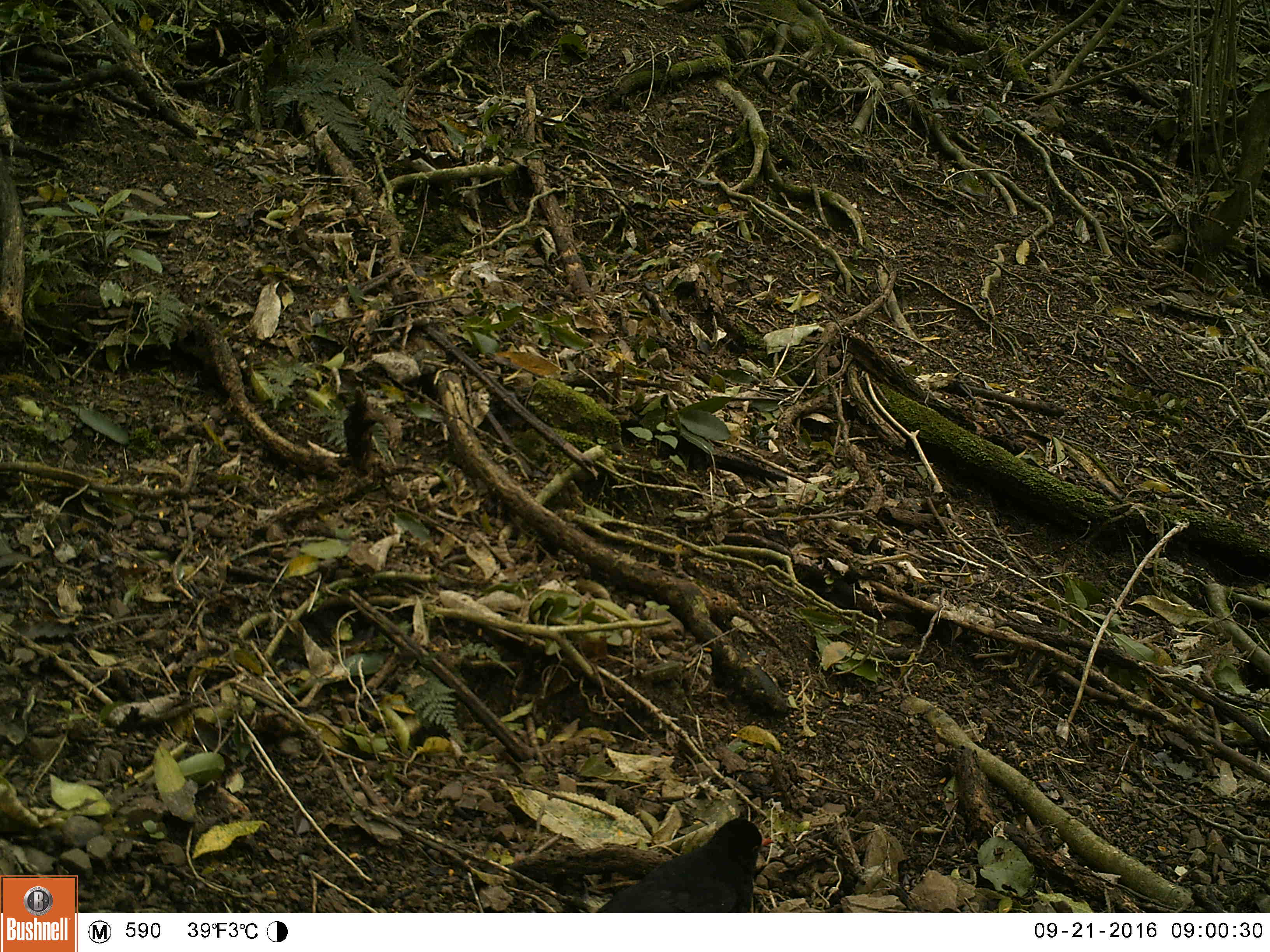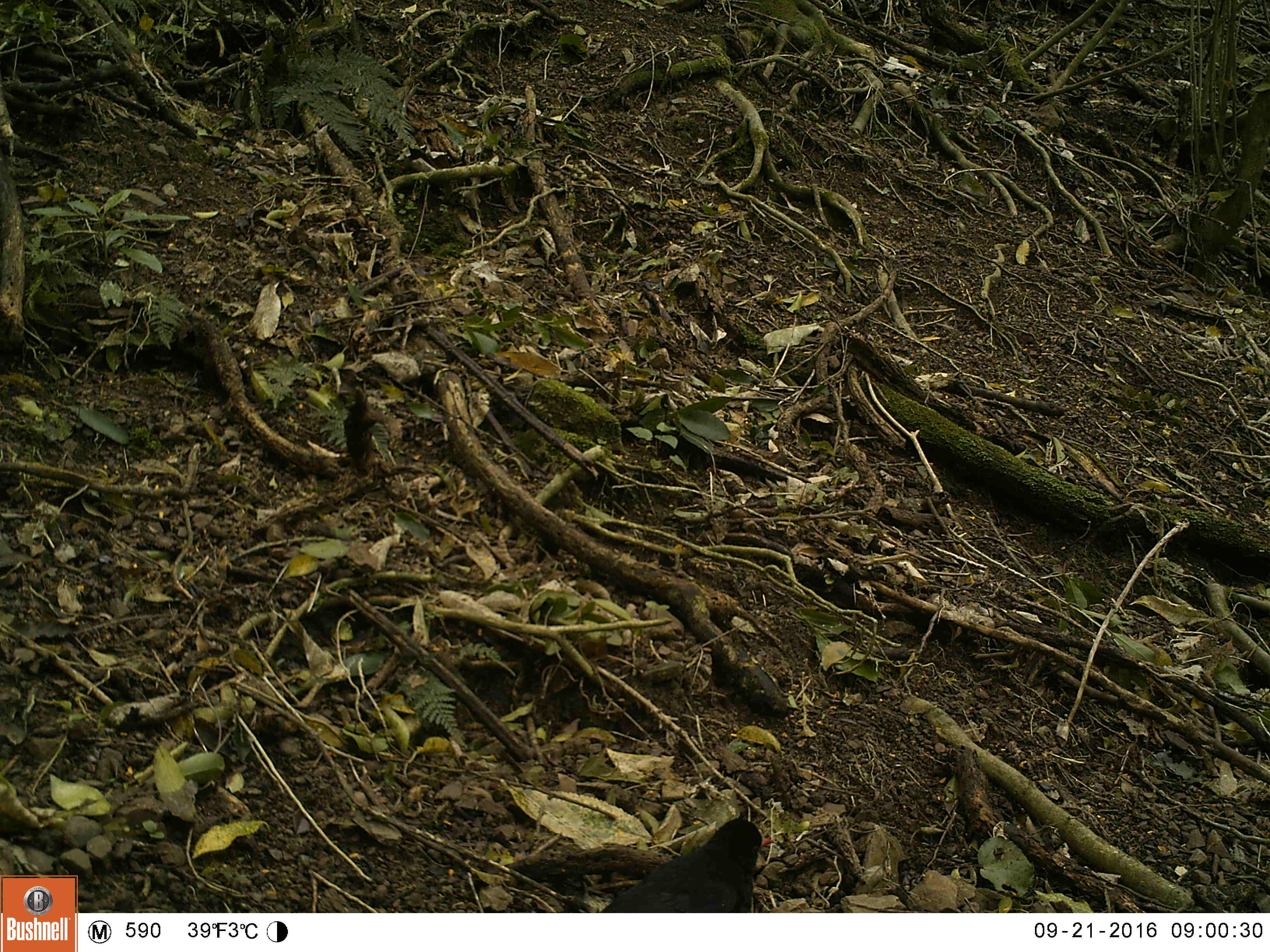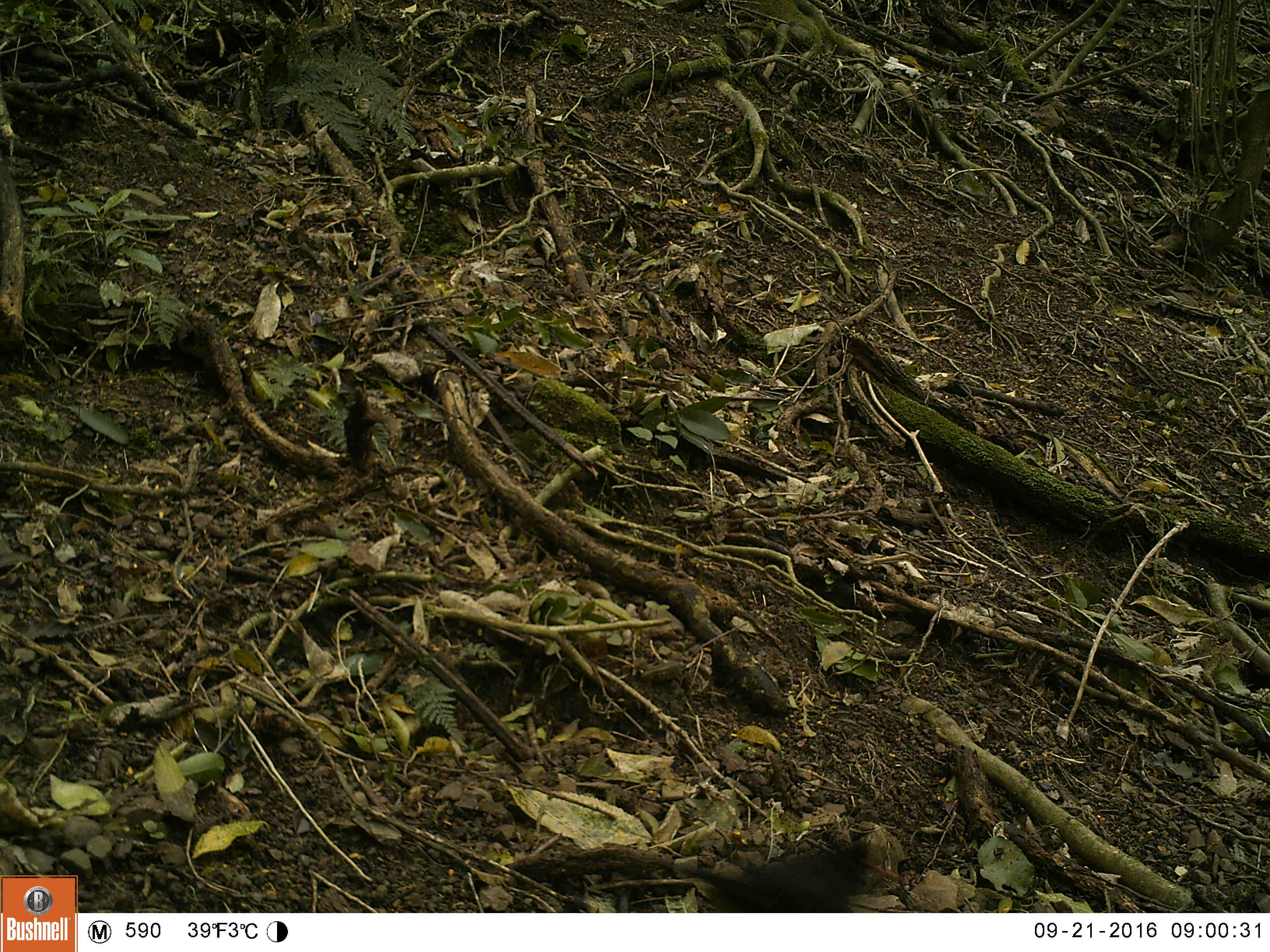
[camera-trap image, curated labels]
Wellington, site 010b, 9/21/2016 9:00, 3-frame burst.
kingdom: Animalia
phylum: Chordata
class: Aves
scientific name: Aves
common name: bird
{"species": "bird (Aves)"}